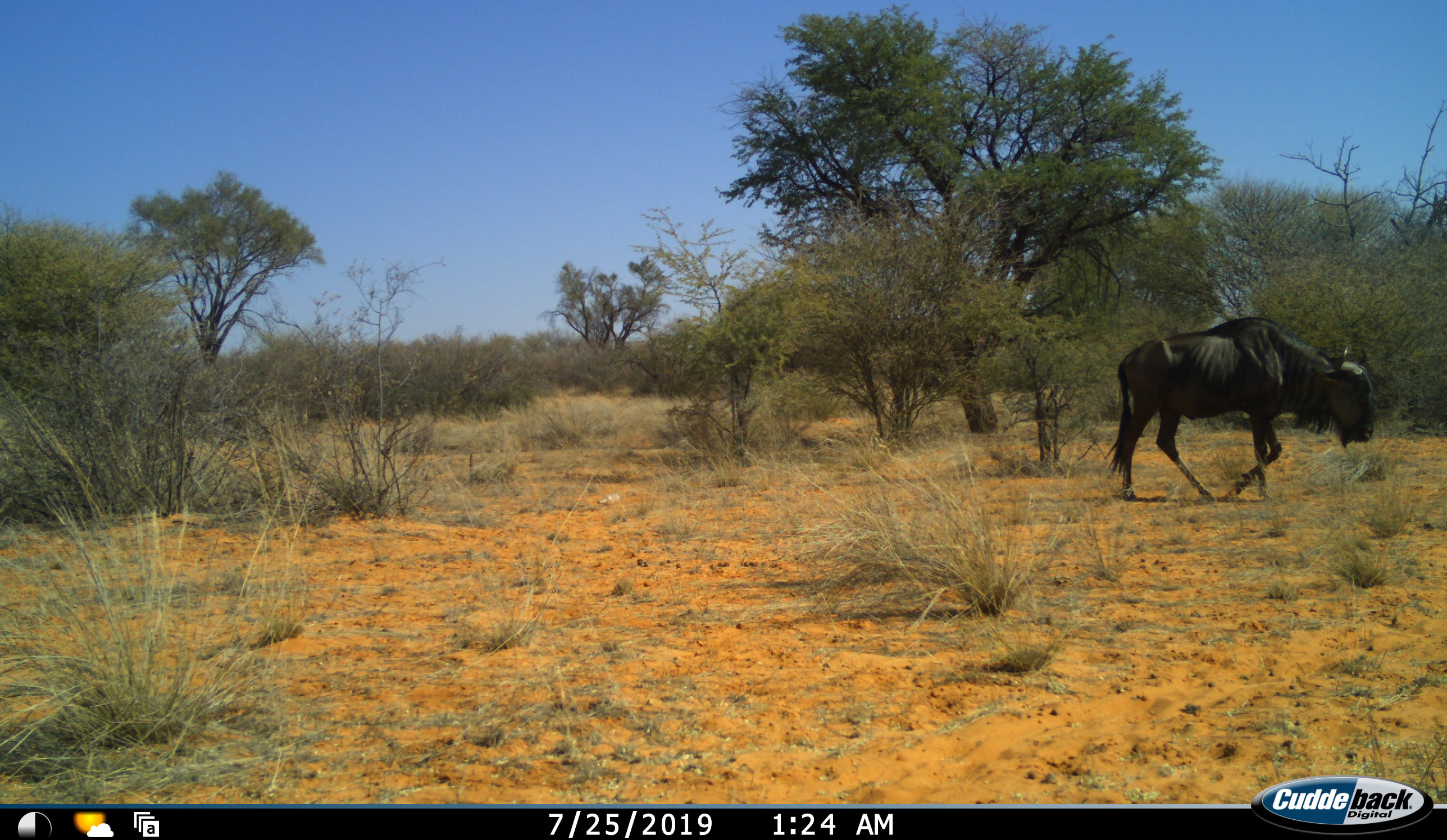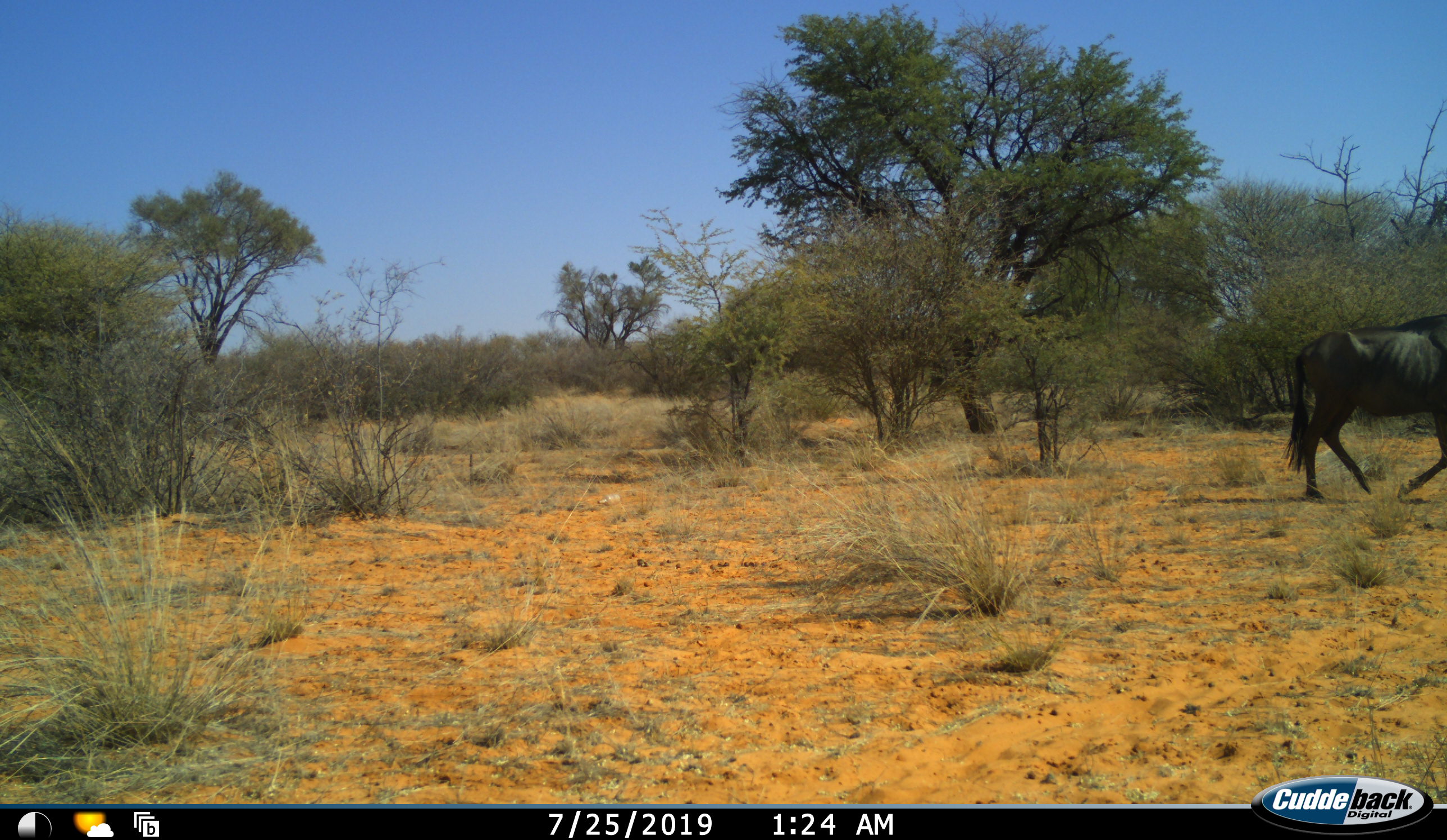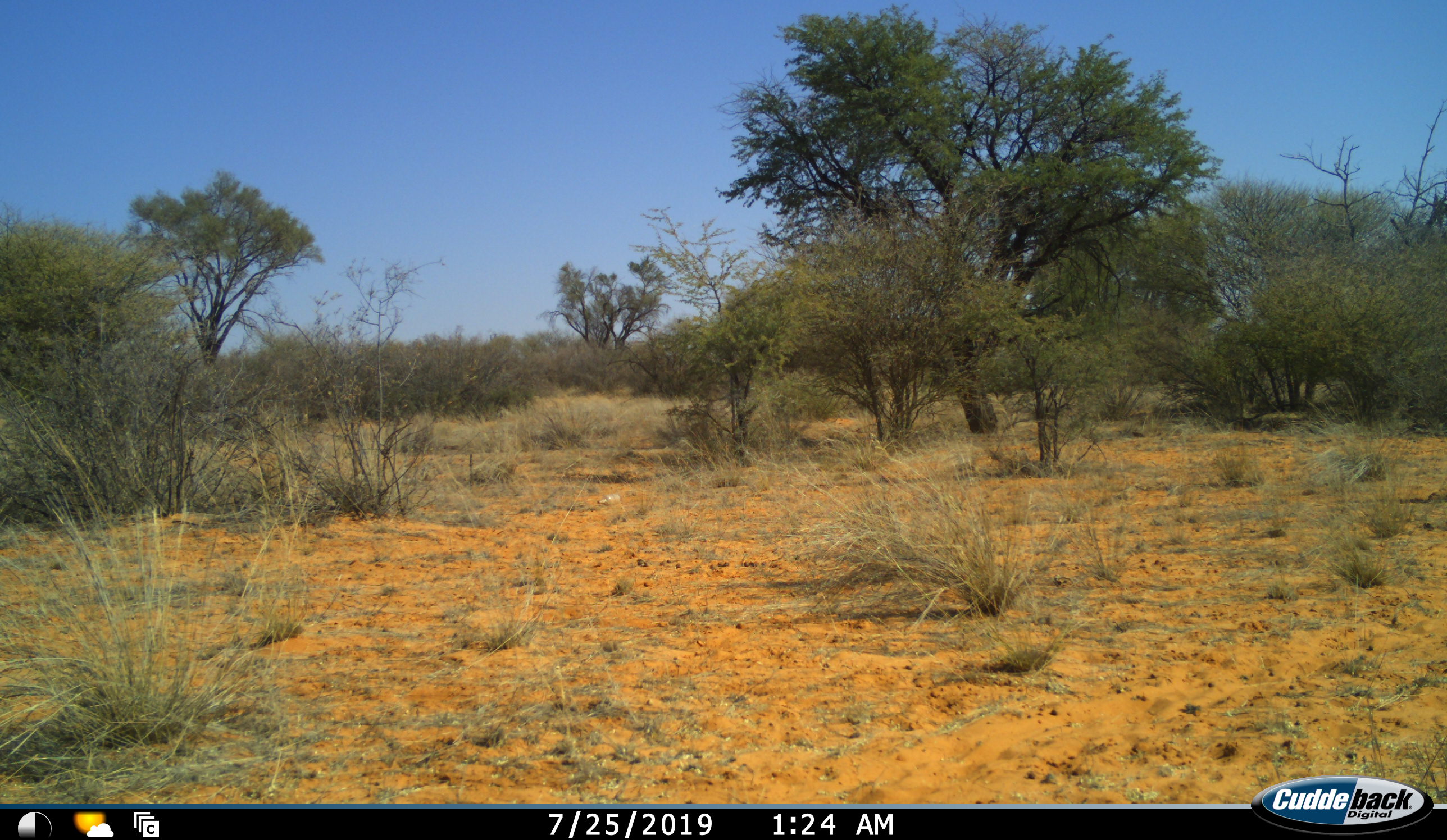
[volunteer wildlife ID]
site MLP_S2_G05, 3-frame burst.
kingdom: Animalia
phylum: Chordata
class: Mammalia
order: Artiodactyla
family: Bovidae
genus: Connochaetes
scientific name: Connochaetes taurinus taurinus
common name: blue wildebeest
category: wildebeestblue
Wildebeestblue (blue wildebeest) (Connochaetes taurinus taurinus), count 1. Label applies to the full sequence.